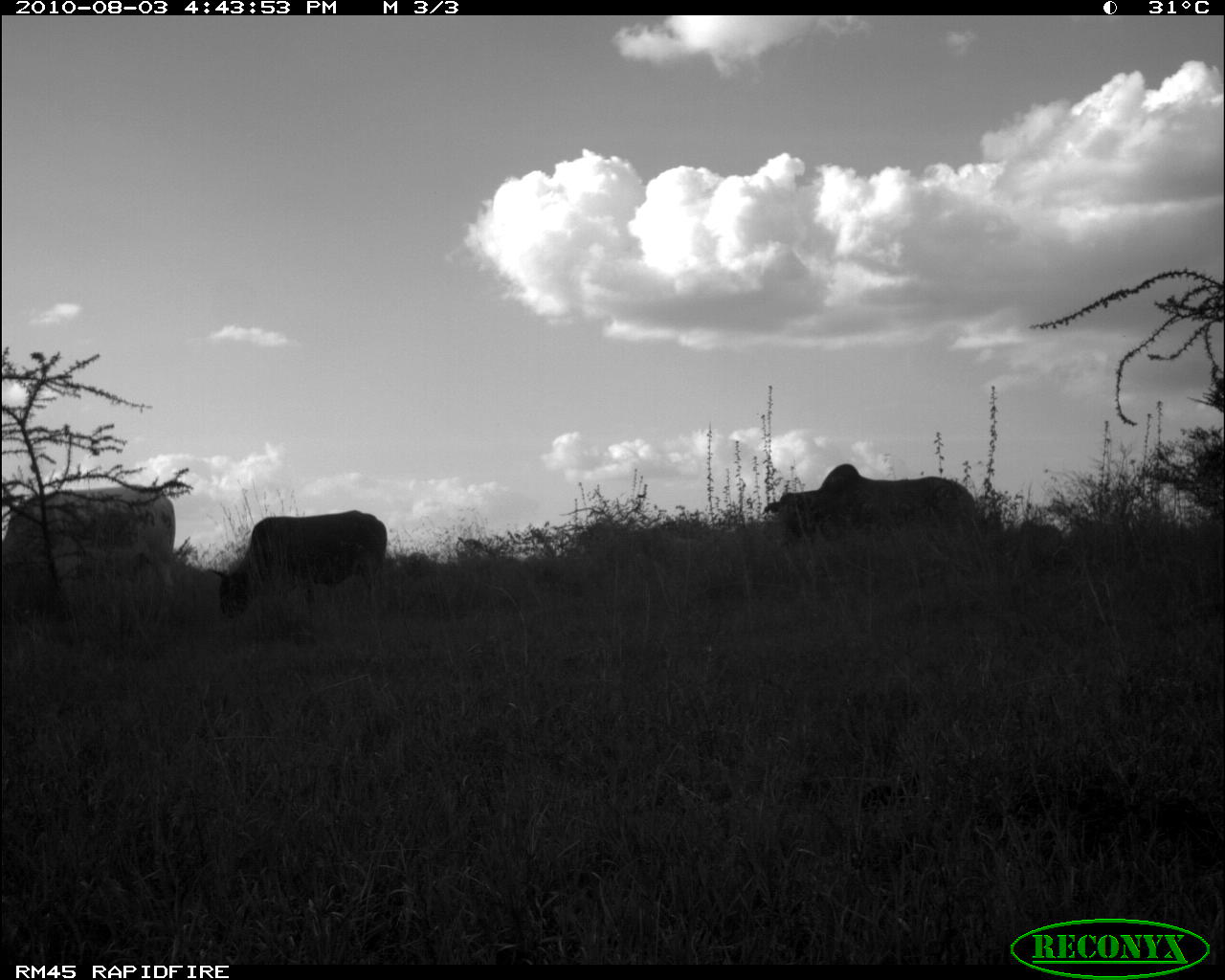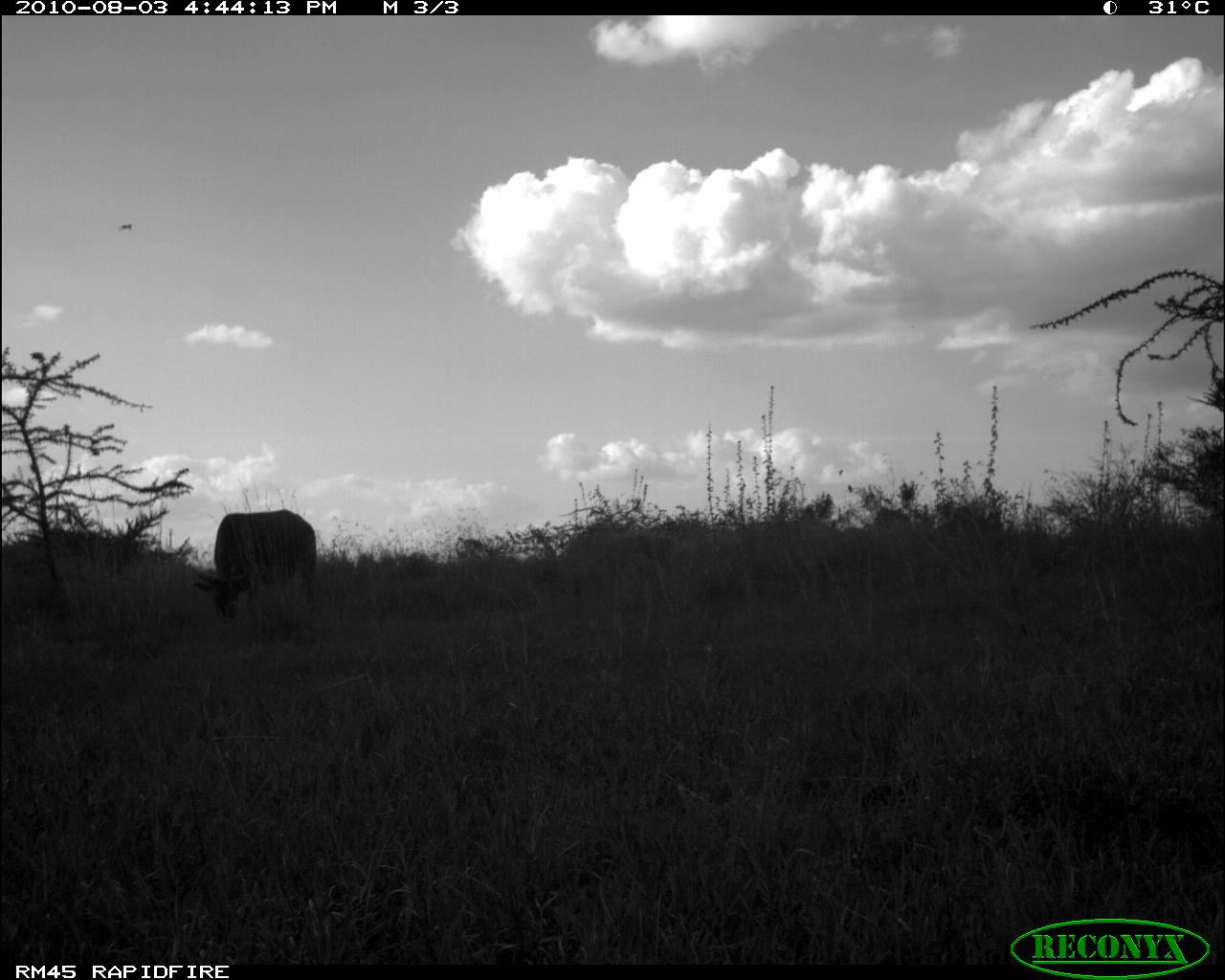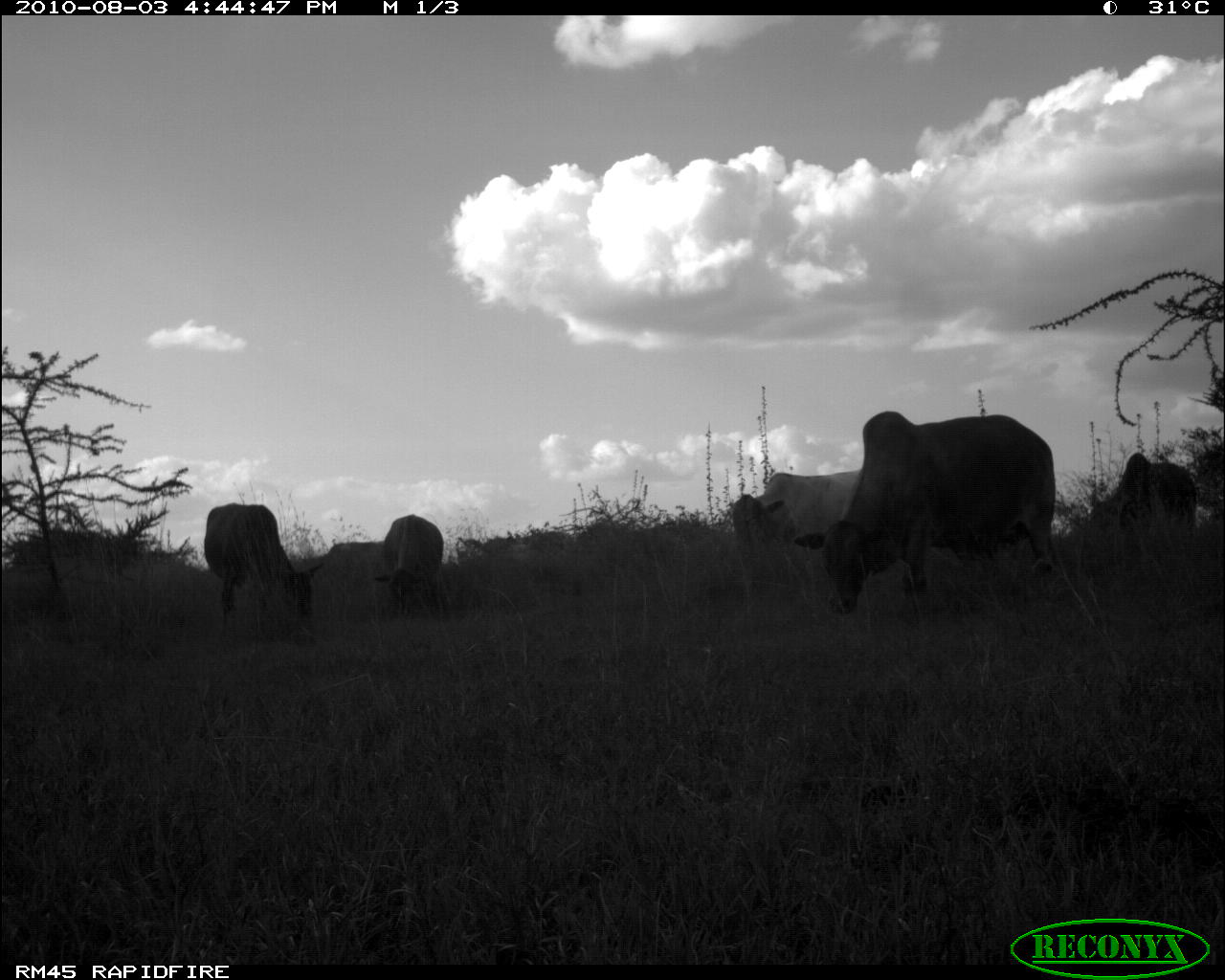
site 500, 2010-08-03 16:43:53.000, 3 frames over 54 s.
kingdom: Animalia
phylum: Chordata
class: Mammalia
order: Artiodactyla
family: Bovidae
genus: Tragelaphus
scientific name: Tragelaphus oryx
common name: eland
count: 3